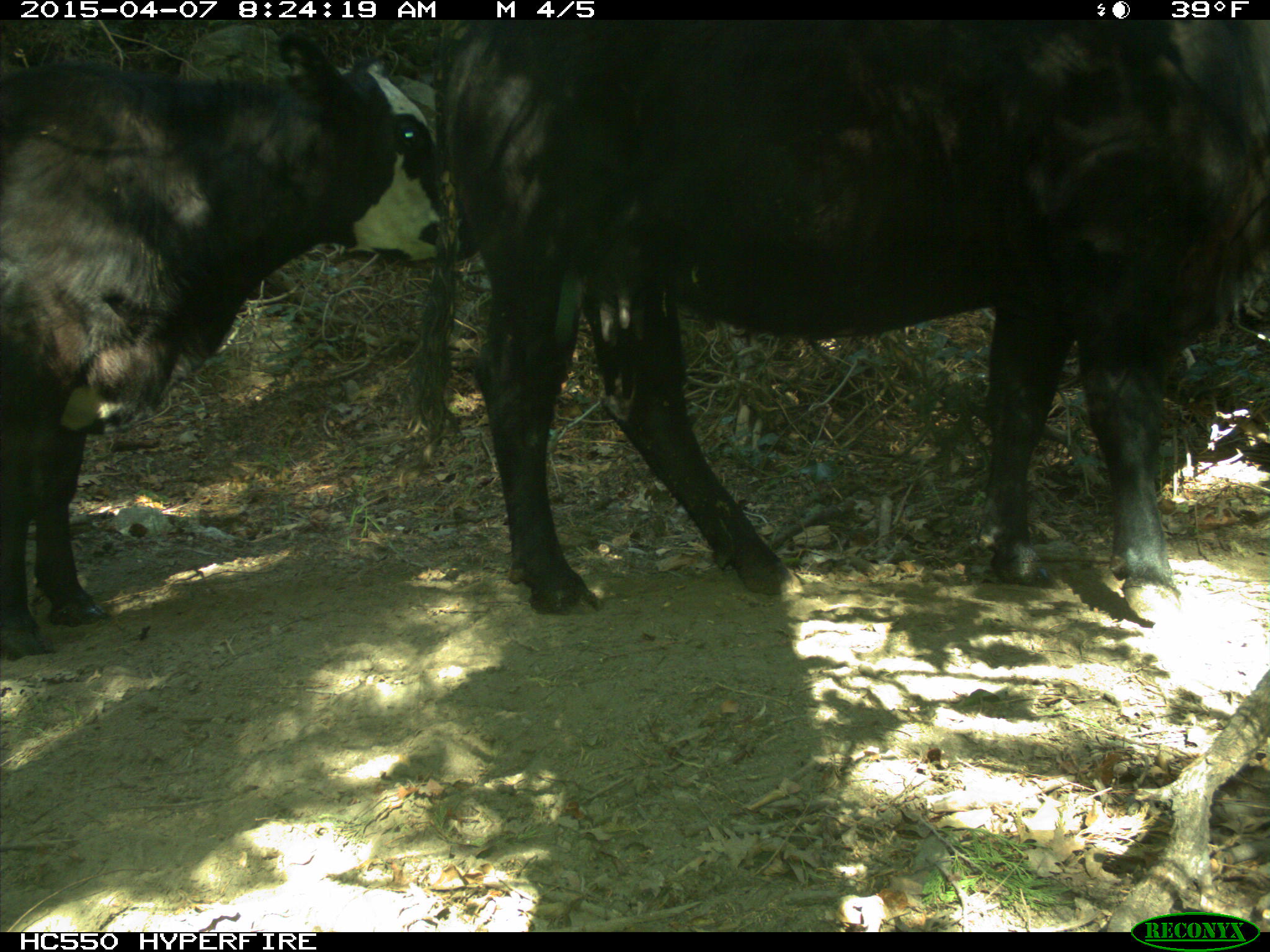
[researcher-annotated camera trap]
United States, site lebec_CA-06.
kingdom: Animalia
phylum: Chordata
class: Mammalia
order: Artiodactyla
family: Bovidae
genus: Bos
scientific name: Bos taurus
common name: domestic cow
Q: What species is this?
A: Bos taurus (domestic cow).